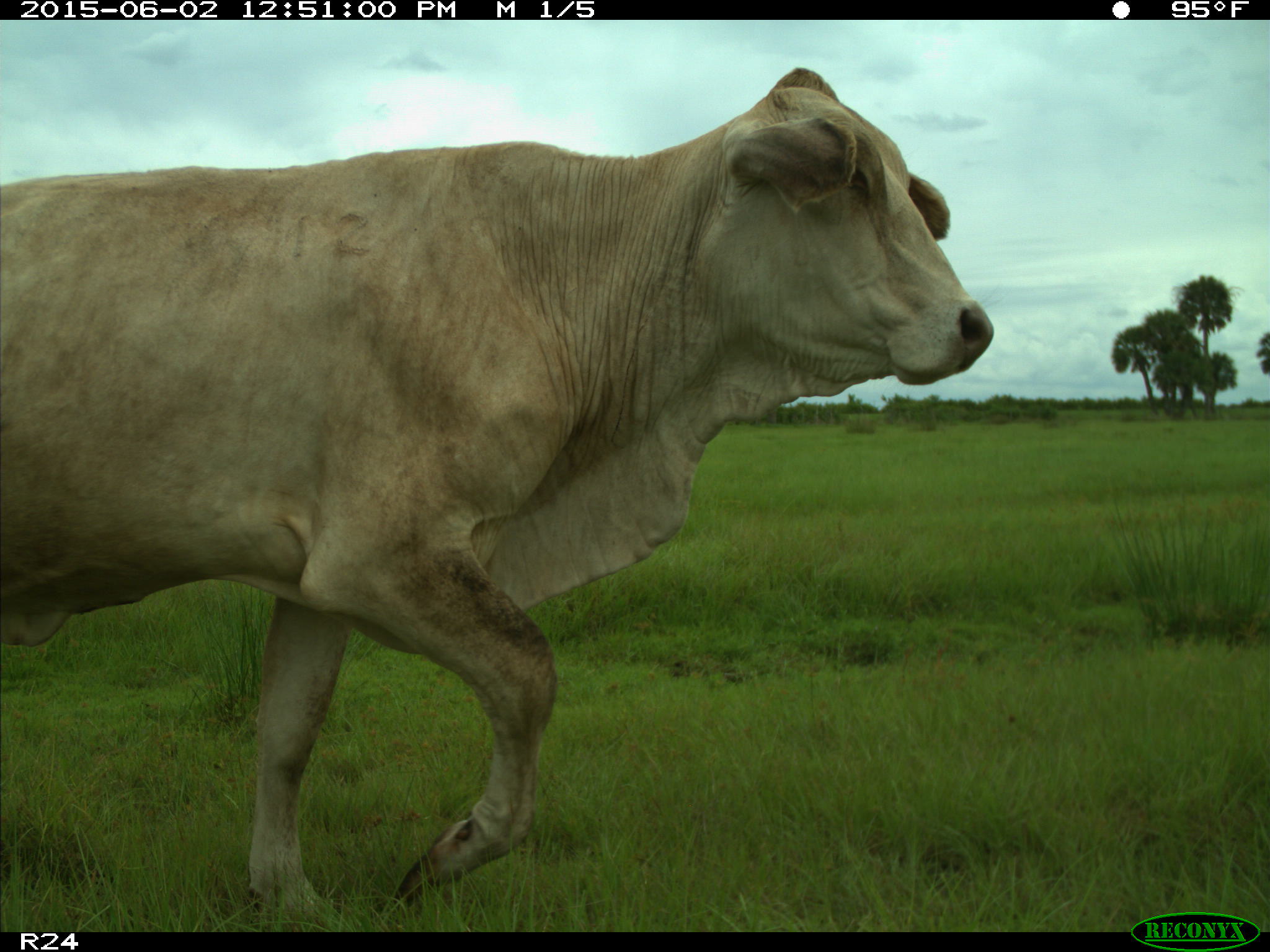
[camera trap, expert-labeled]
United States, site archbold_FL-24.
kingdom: Animalia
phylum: Chordata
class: Mammalia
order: Artiodactyla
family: Bovidae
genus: Bos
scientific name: Bos taurus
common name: domestic cow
Bos taurus (domestic cow).